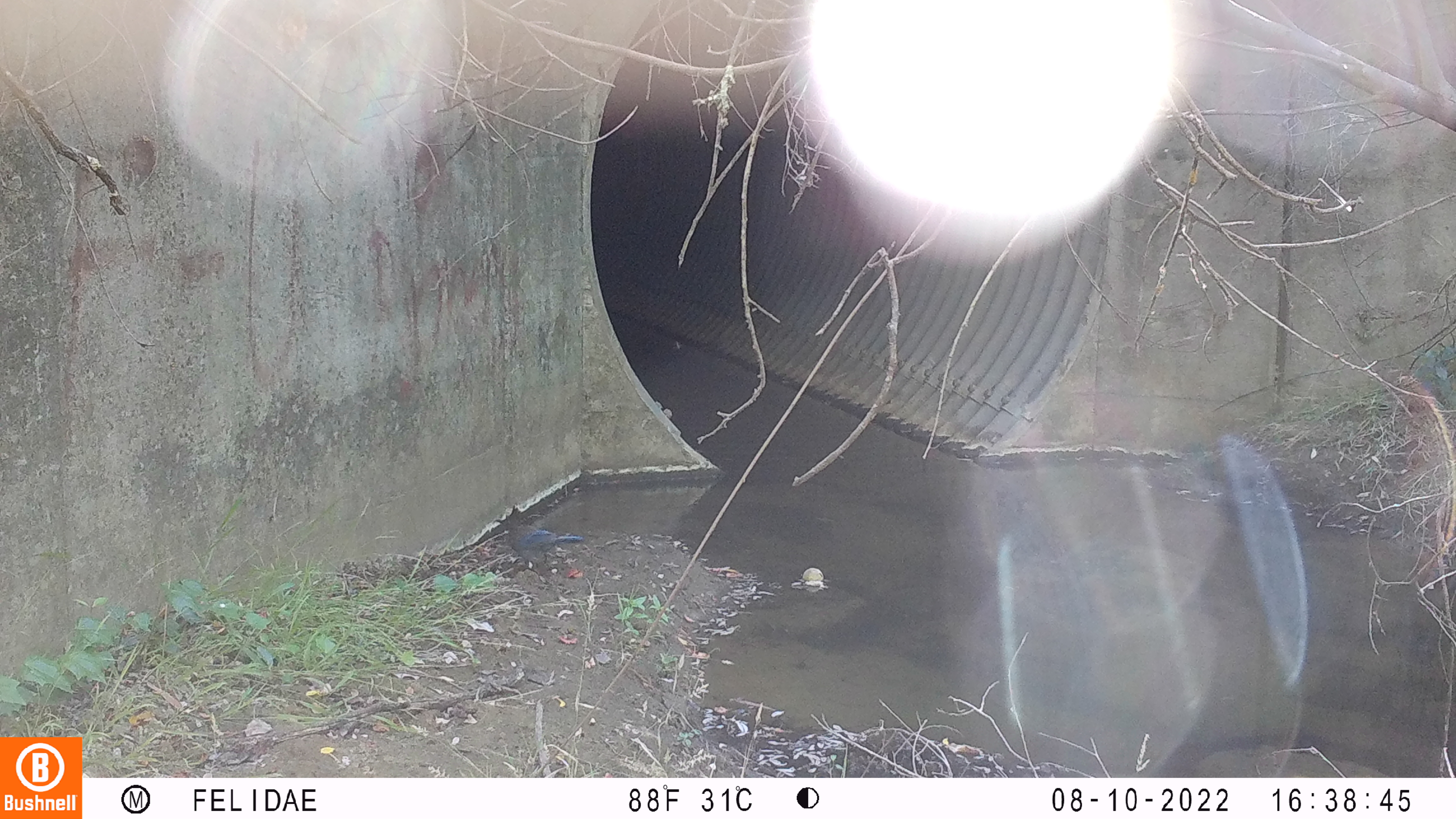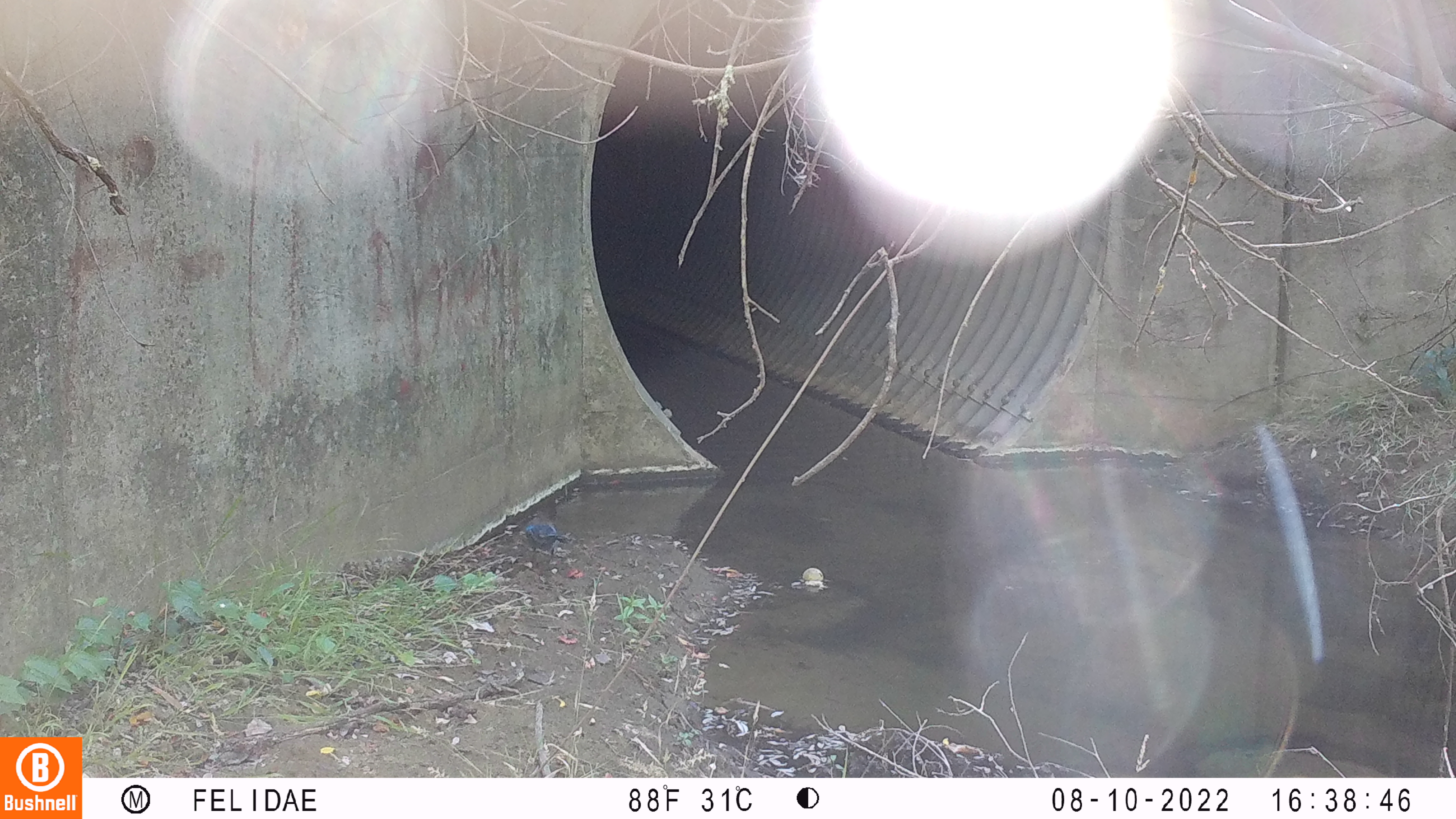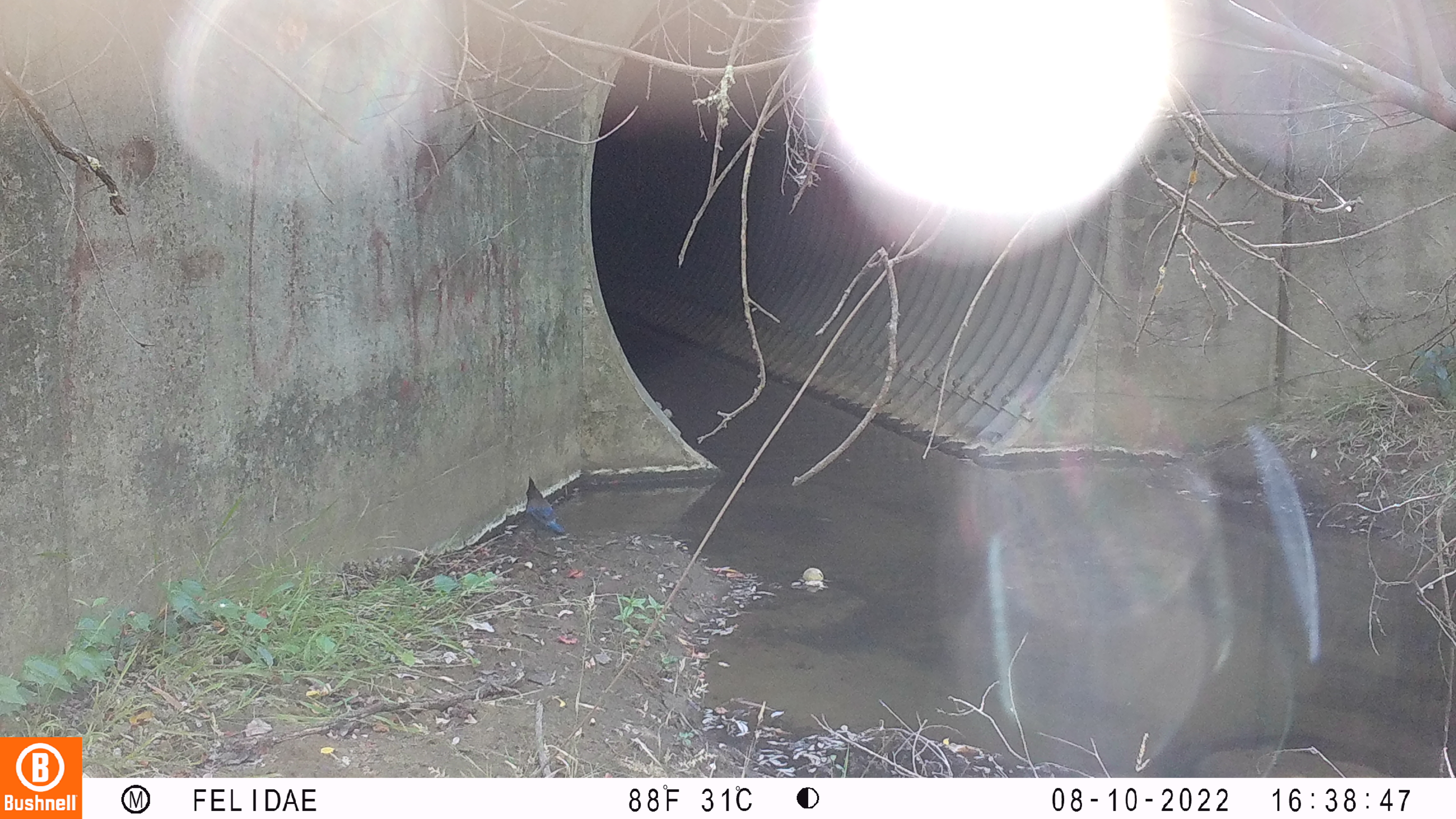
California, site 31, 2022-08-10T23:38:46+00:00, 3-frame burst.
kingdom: Animalia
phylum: Chordata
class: Aves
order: Passeriformes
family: Corvidae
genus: Cyanocitta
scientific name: Cyanocitta stelleri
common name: steller's jay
Steller's jay (Cyanocitta stelleri).